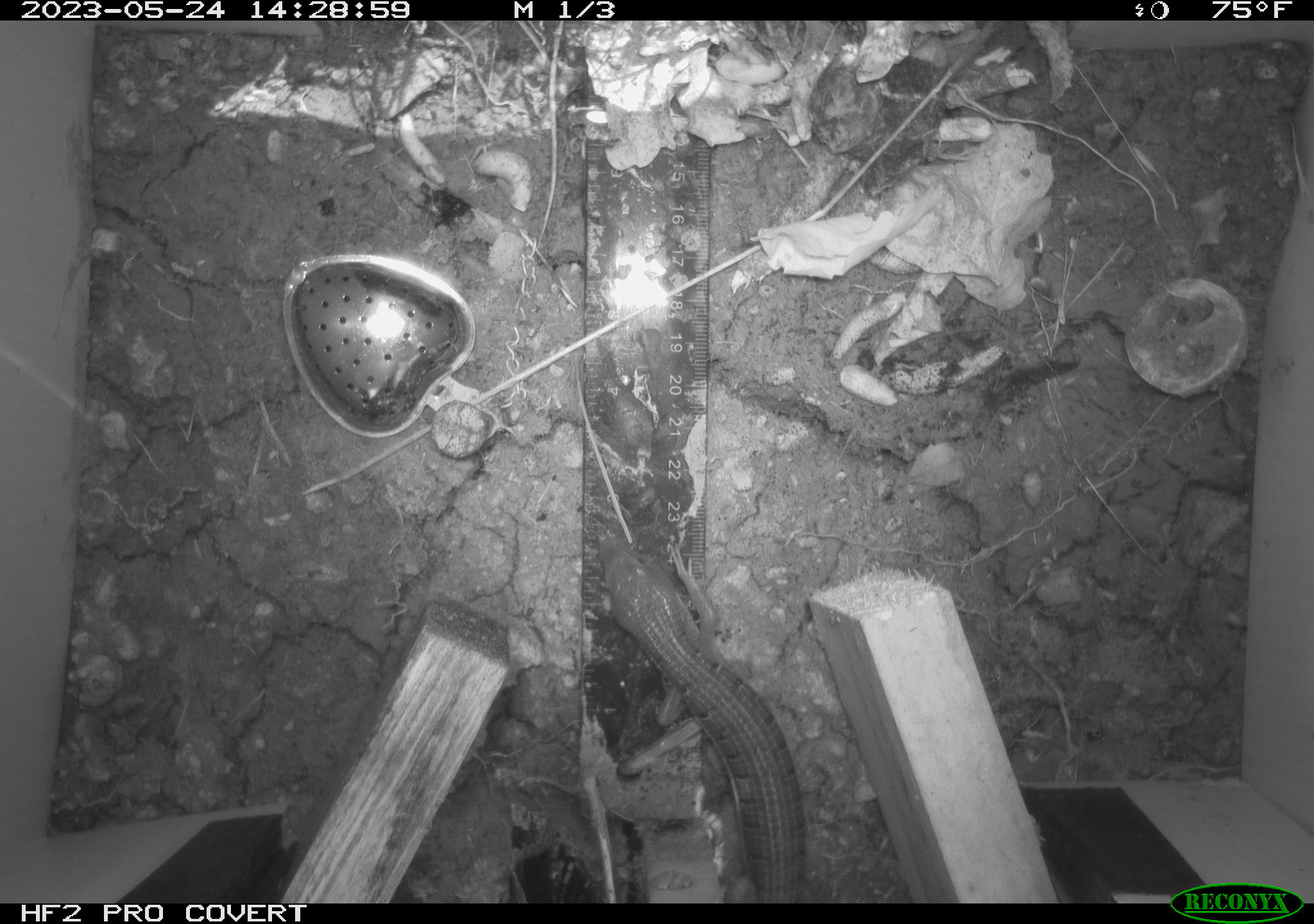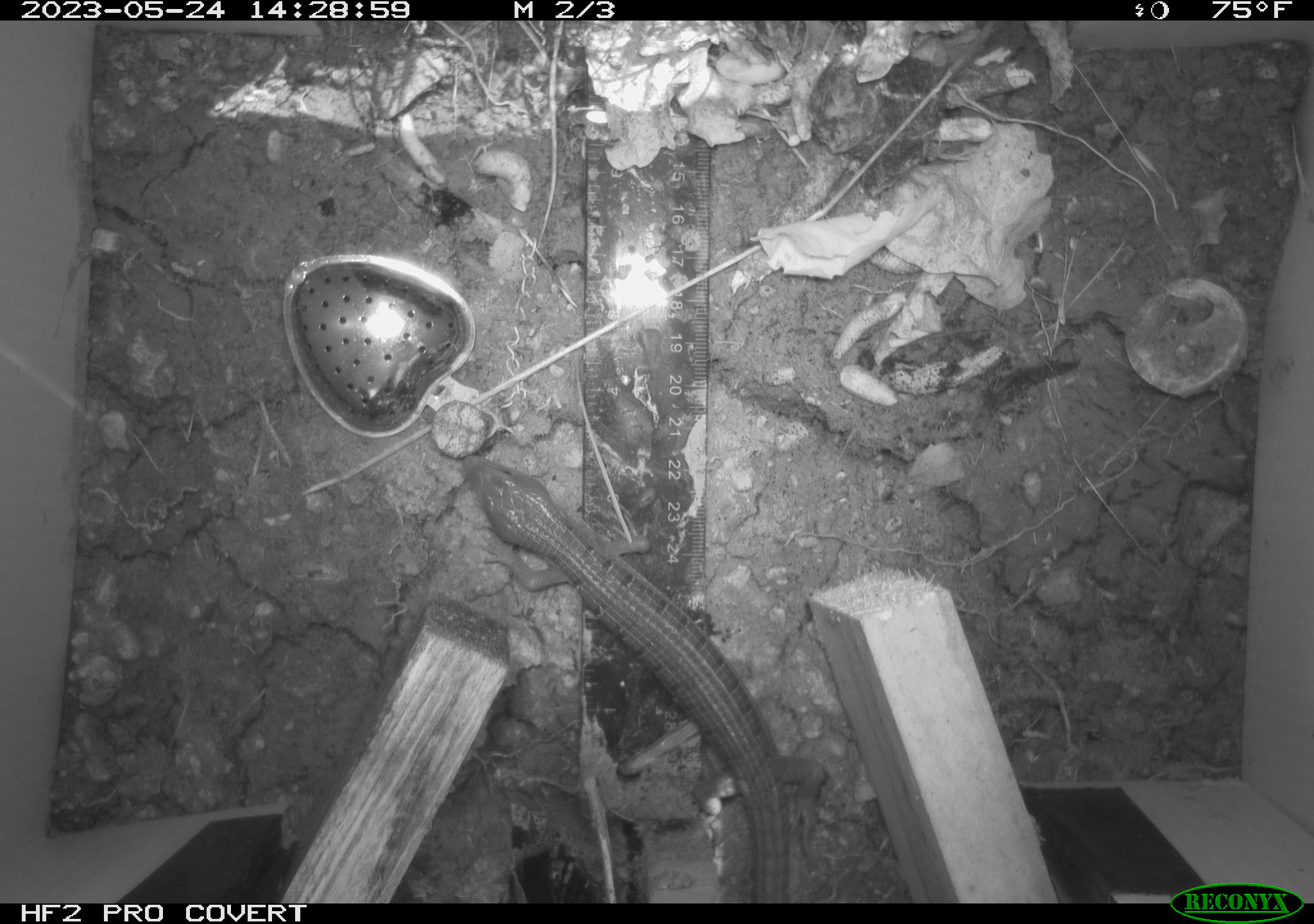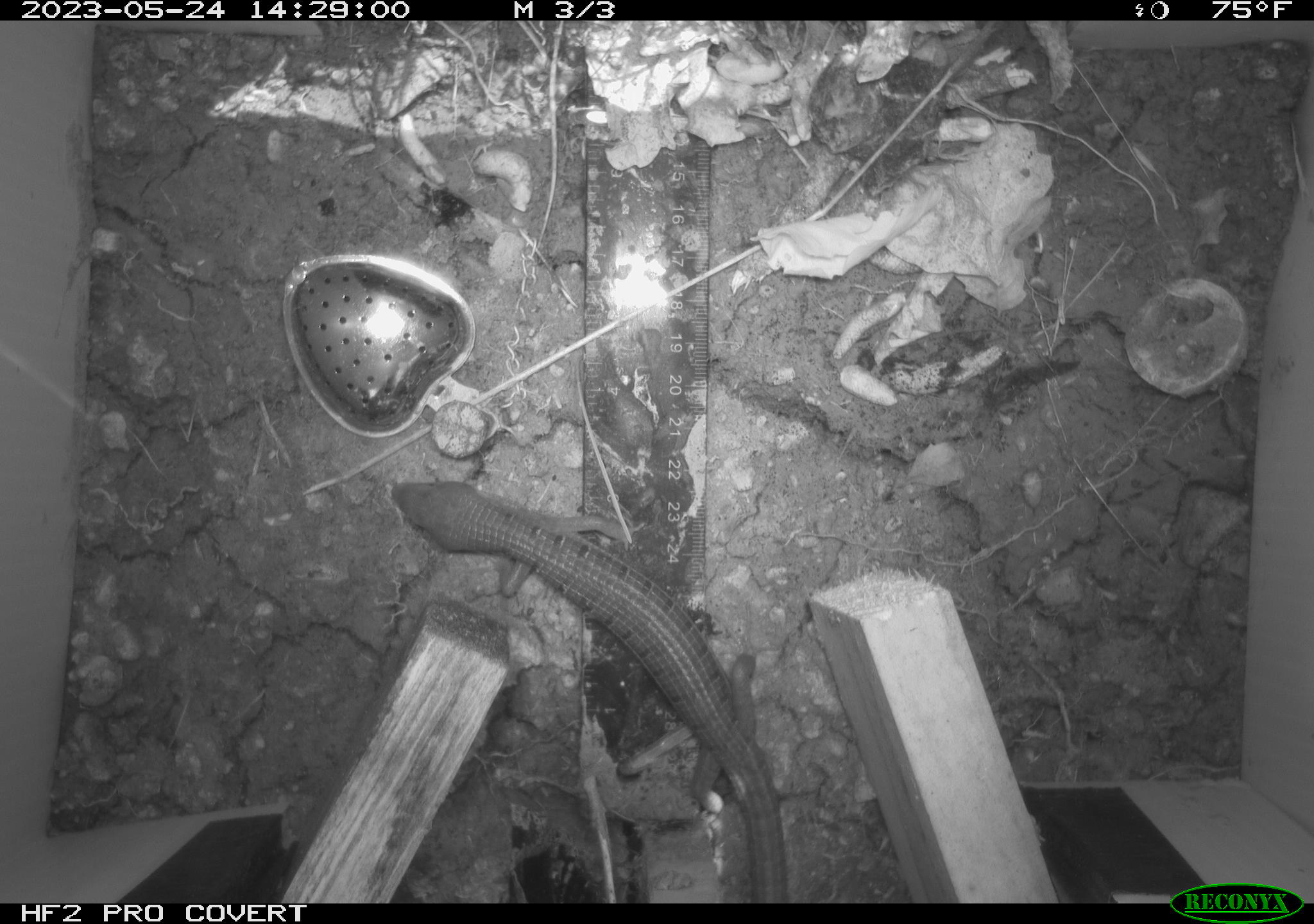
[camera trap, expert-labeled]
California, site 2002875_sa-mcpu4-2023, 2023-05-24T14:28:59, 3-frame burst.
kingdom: Animalia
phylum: Chordata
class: Reptilia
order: Squamata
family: Anguidae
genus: Elgaria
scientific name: Elgaria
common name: alligator lizards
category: elgaria species